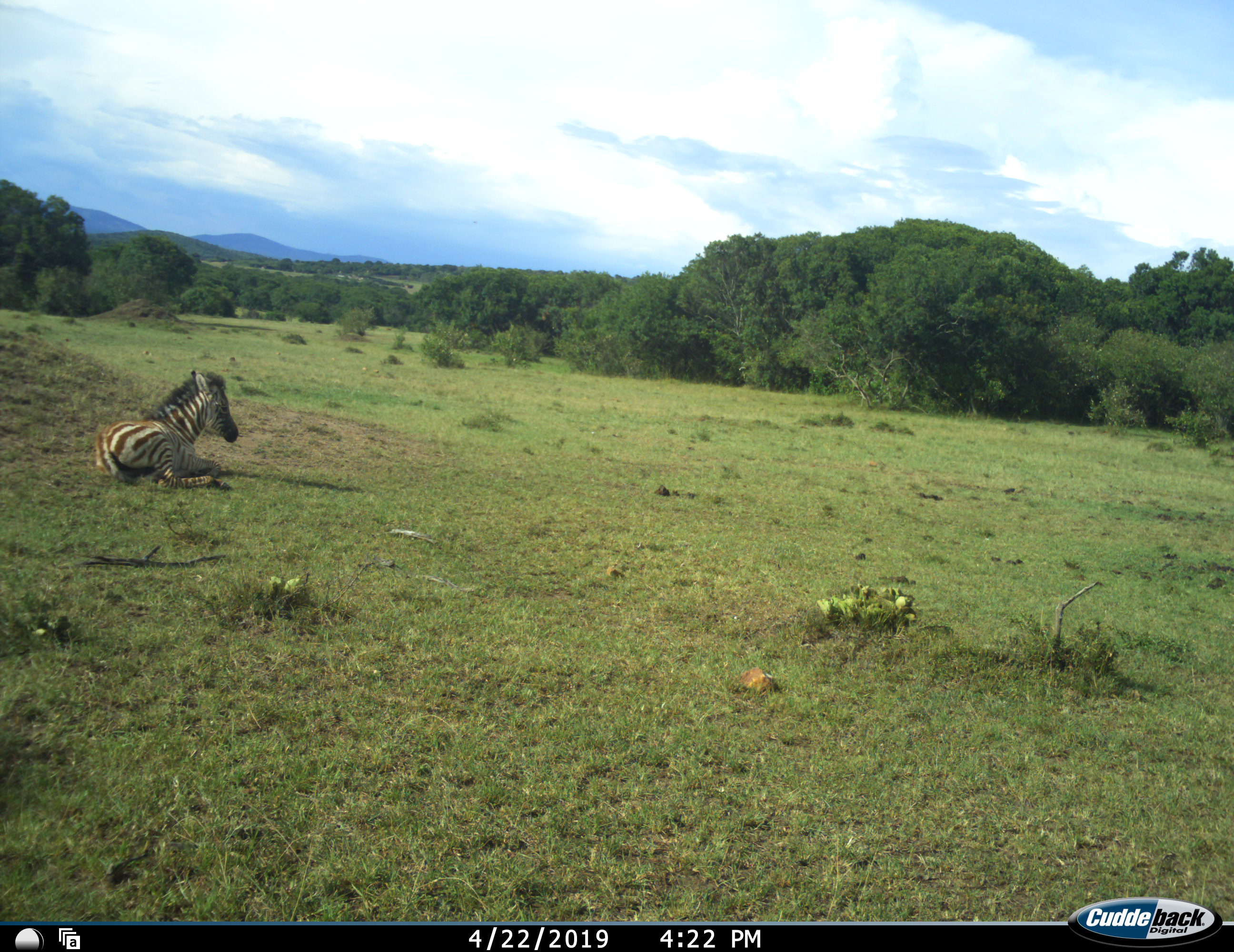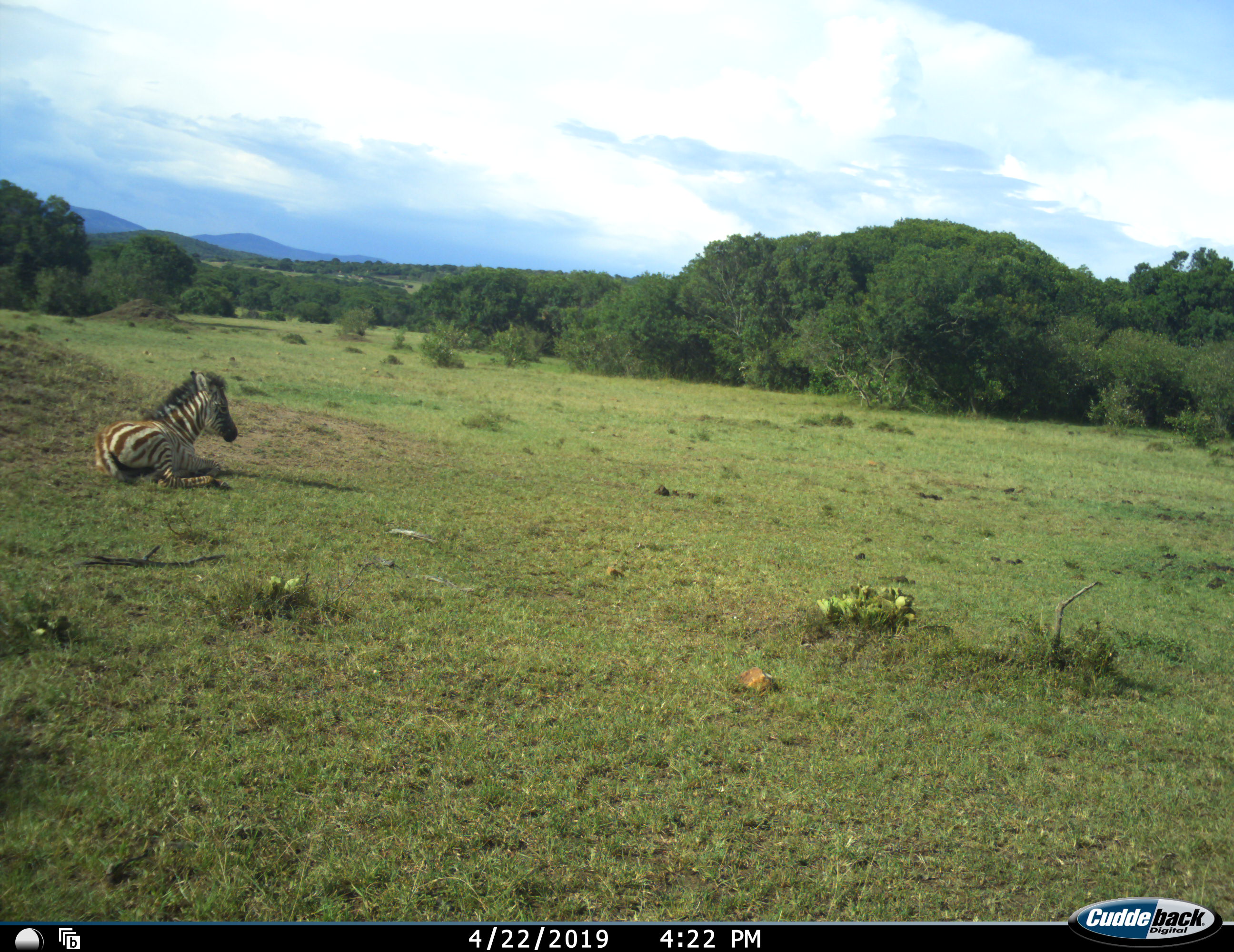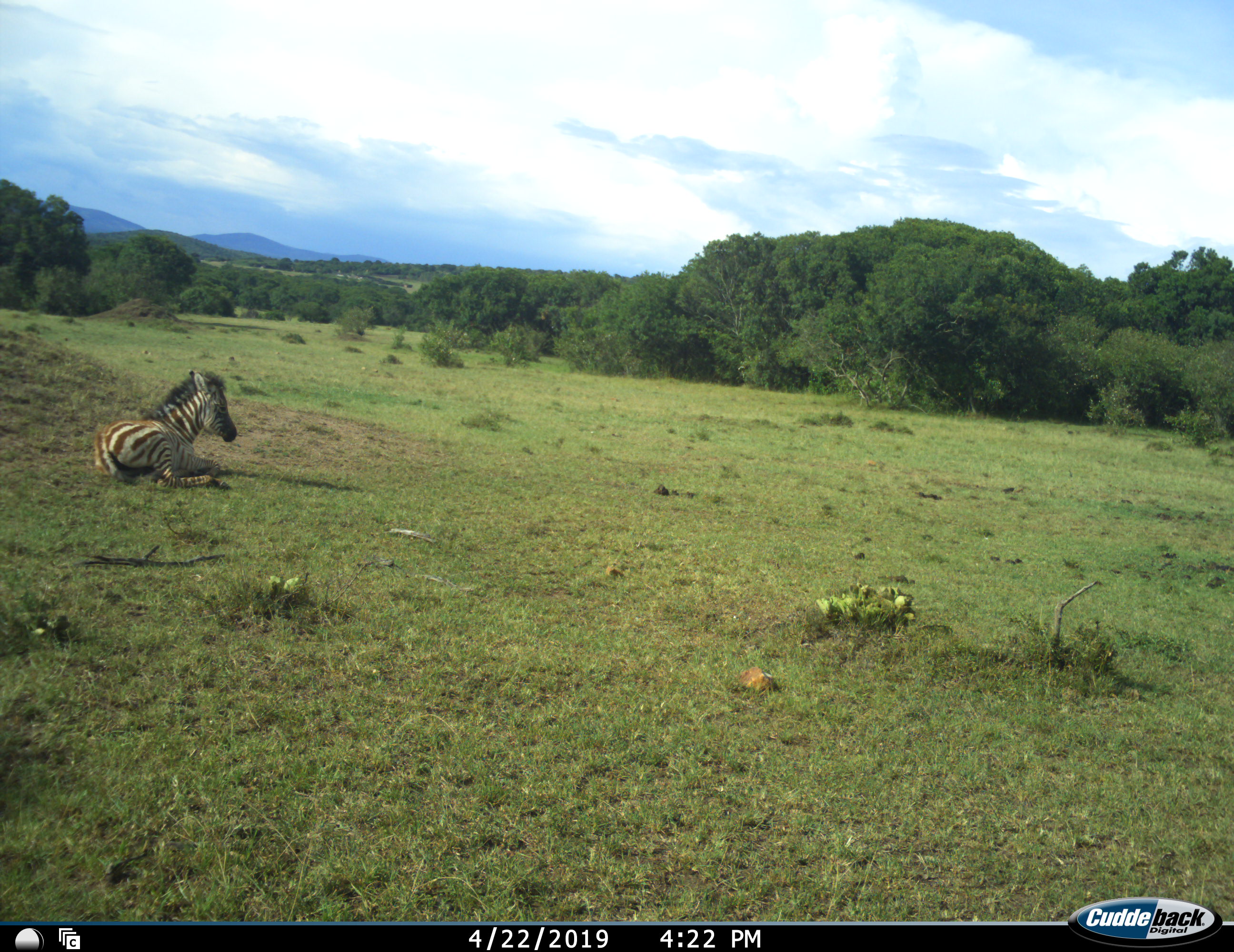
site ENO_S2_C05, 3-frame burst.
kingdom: Animalia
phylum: Chordata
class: Mammalia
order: Perissodactyla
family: Equidae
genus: Equus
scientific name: Equus quagga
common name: plains zebra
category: zebraplains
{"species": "zebraplains (plains zebra) (Equus quagga)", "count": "1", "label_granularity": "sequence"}